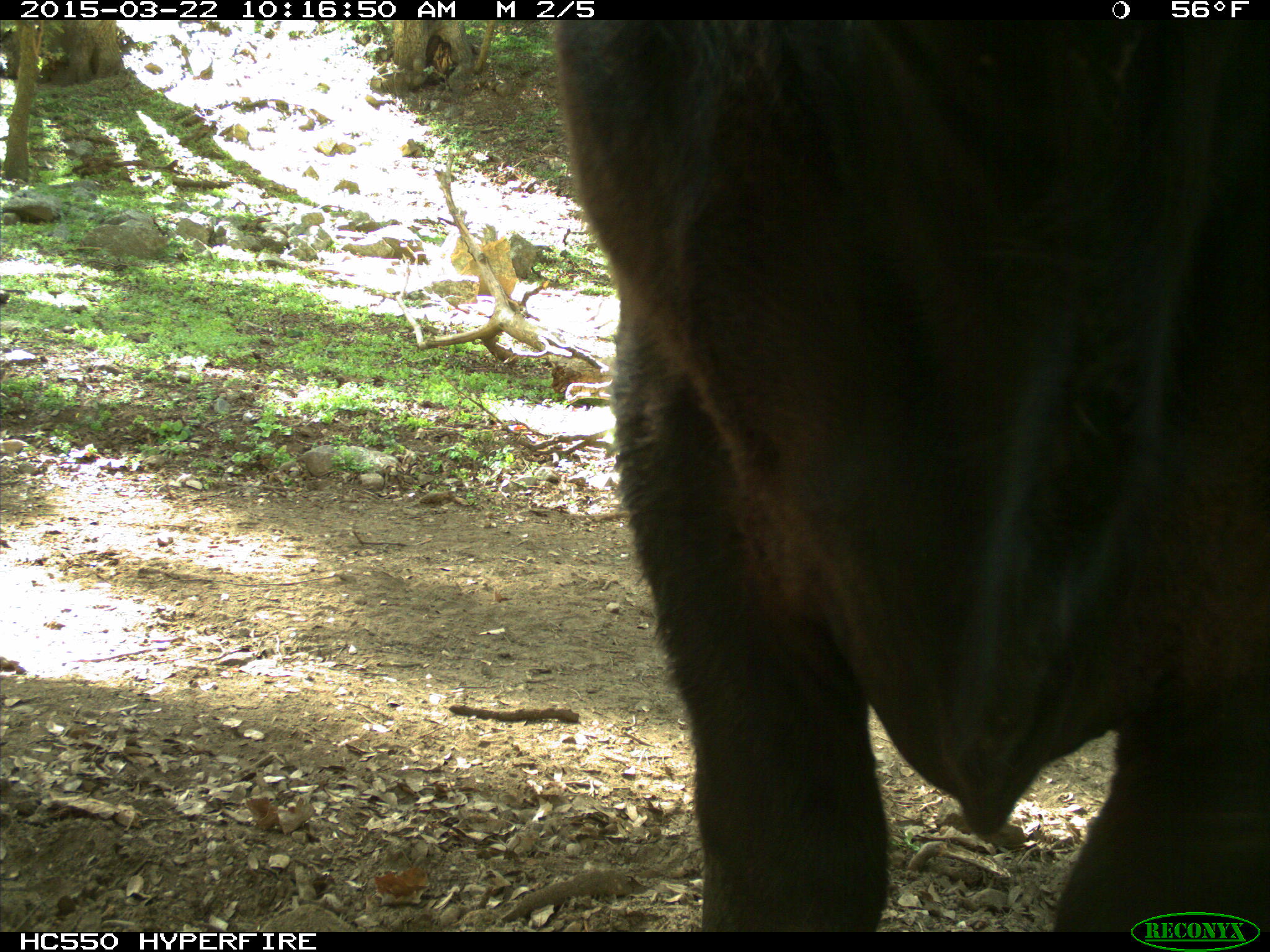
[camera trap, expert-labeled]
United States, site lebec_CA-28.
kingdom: Animalia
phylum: Chordata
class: Mammalia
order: Artiodactyla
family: Bovidae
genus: Bos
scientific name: Bos taurus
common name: domestic cow